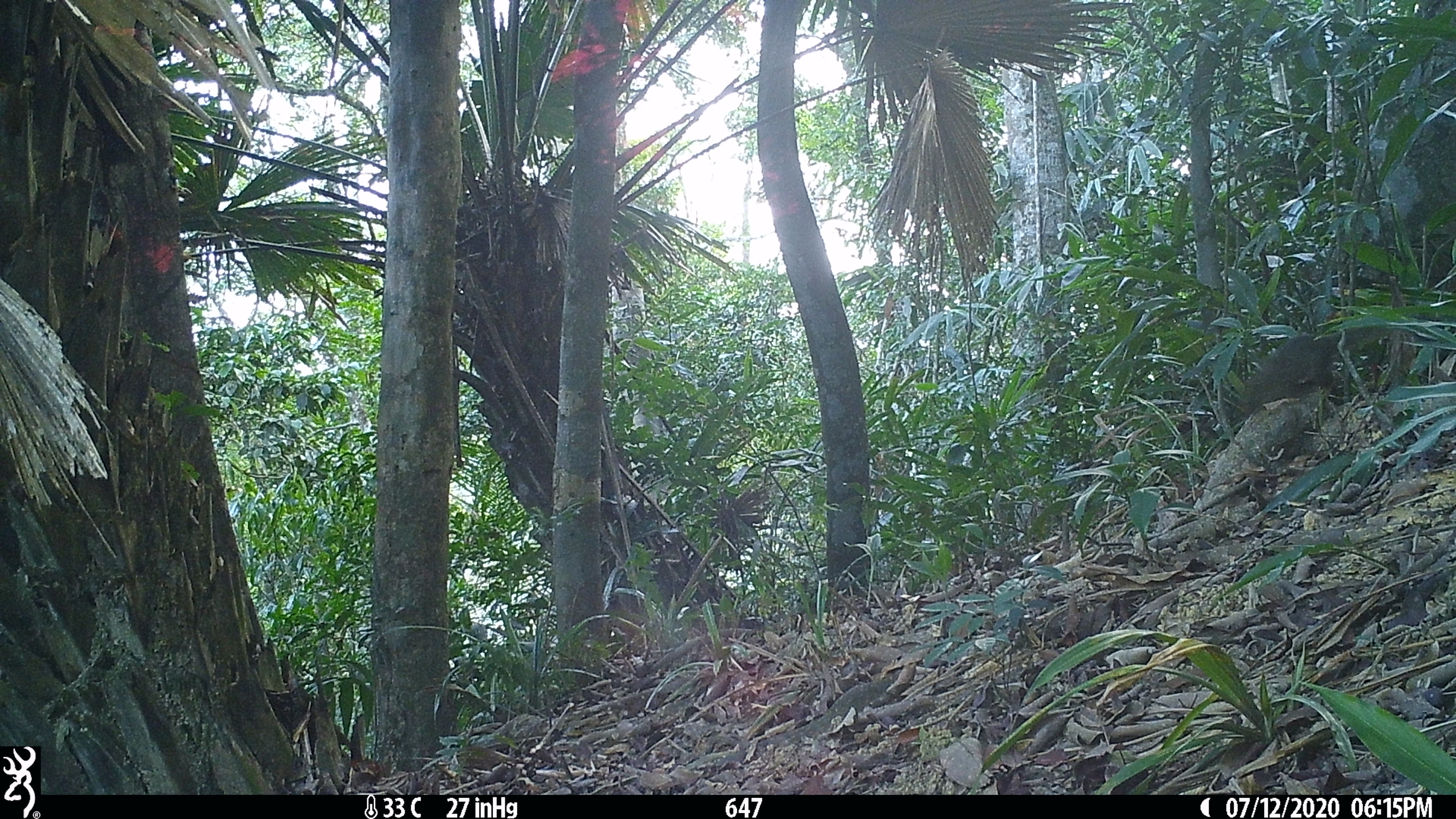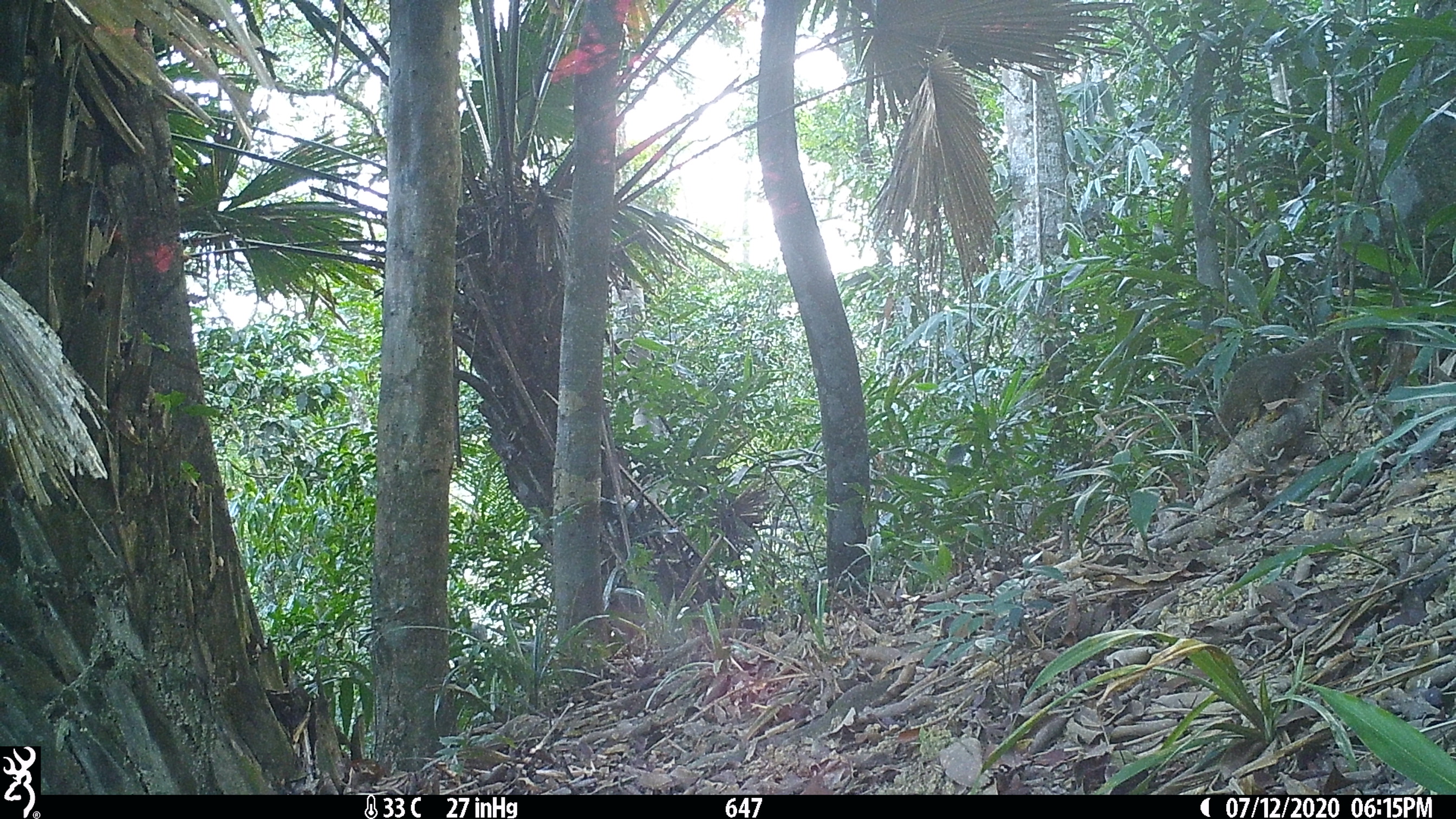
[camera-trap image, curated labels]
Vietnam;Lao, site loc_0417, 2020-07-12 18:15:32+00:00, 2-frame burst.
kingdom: Animalia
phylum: Chordata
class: Mammalia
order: Rodentia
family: Sciuridae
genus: Callosciurus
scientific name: Callosciurus erythraeus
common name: pallas's squirrel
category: pallass squirrel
Pallass squirrel (pallas's squirrel) (Callosciurus erythraeus). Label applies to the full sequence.